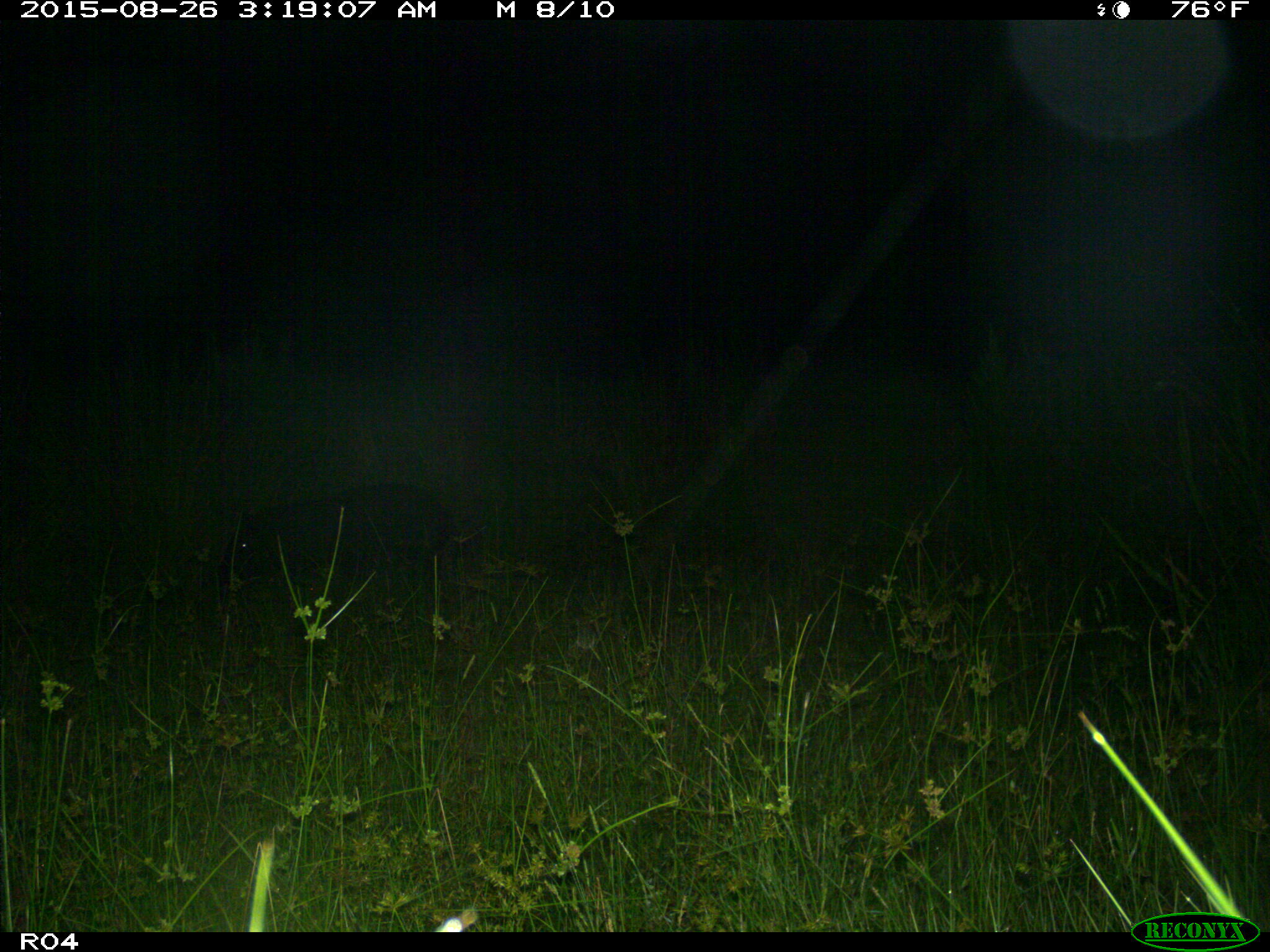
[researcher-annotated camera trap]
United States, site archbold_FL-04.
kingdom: Animalia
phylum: Chordata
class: Mammalia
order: Artiodactyla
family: Suidae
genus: Sus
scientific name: Sus scrofa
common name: wild boar